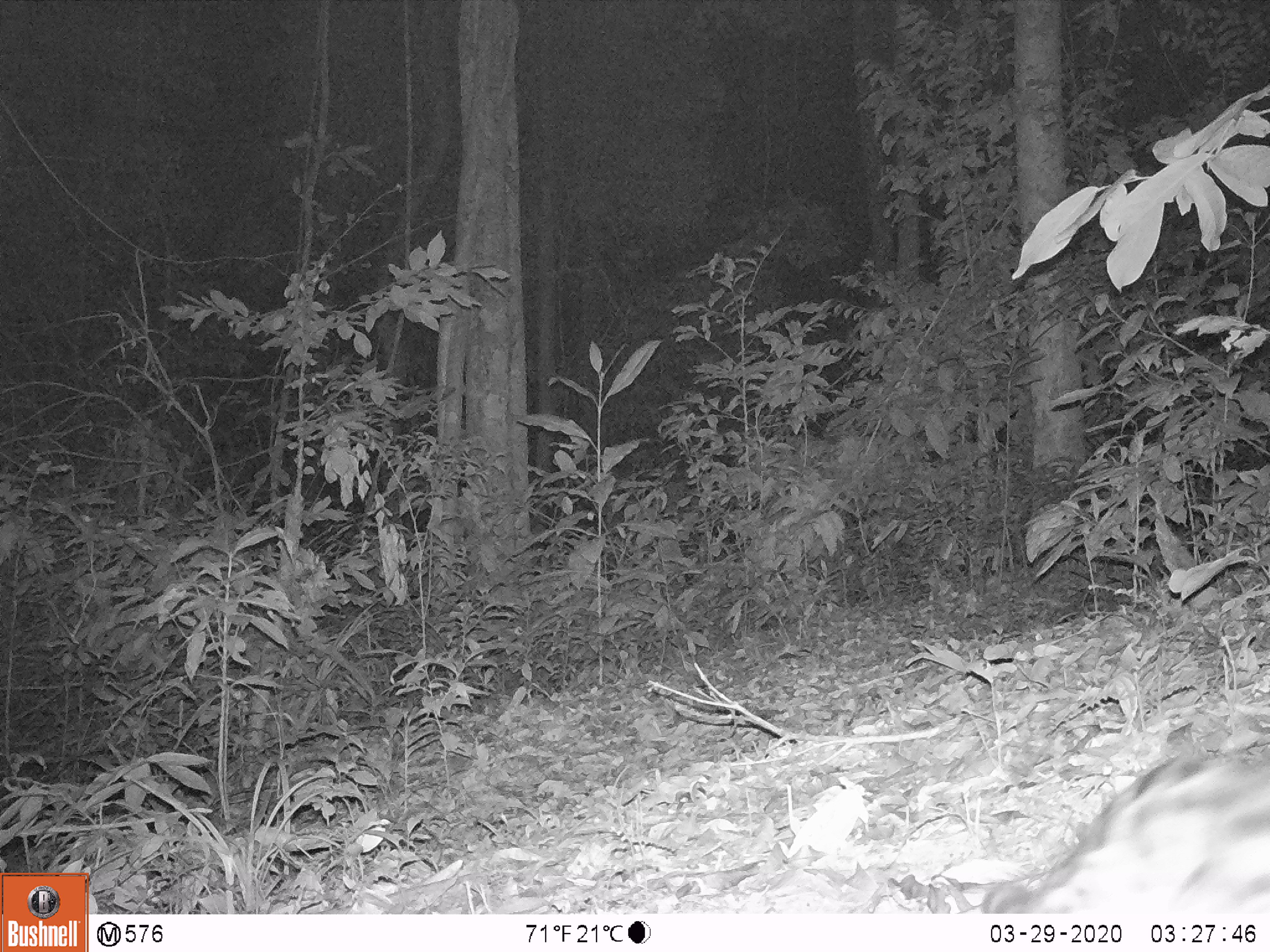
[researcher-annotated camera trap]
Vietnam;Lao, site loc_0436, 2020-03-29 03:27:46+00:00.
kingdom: Animalia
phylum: Chordata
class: Mammalia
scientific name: Mammalia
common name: mammal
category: unidentified mammal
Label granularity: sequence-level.